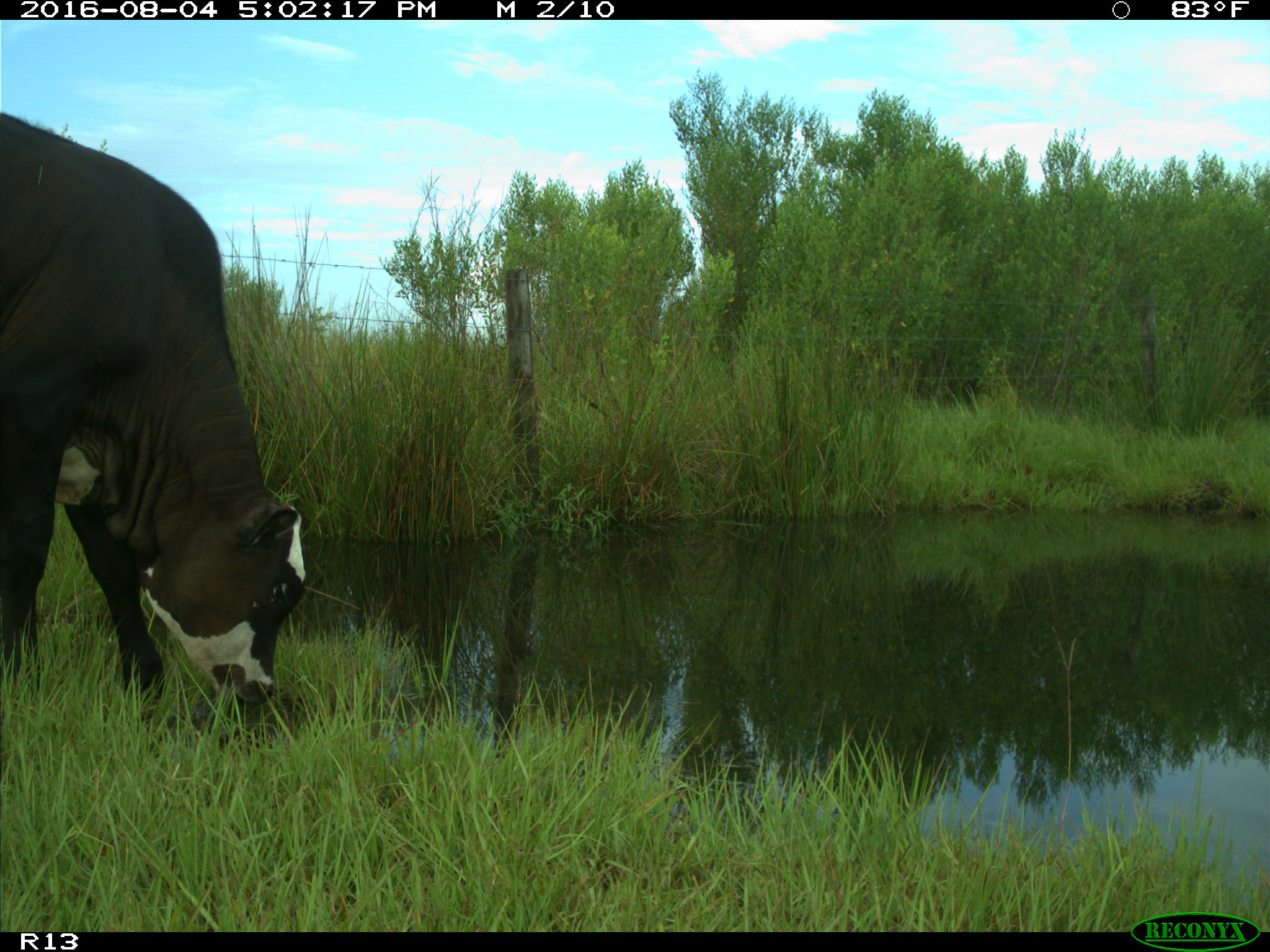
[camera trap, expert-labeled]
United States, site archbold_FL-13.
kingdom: Animalia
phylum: Chordata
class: Mammalia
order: Artiodactyla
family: Bovidae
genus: Bos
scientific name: Bos taurus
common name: domestic cow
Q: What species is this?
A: Bos taurus (domestic cow).